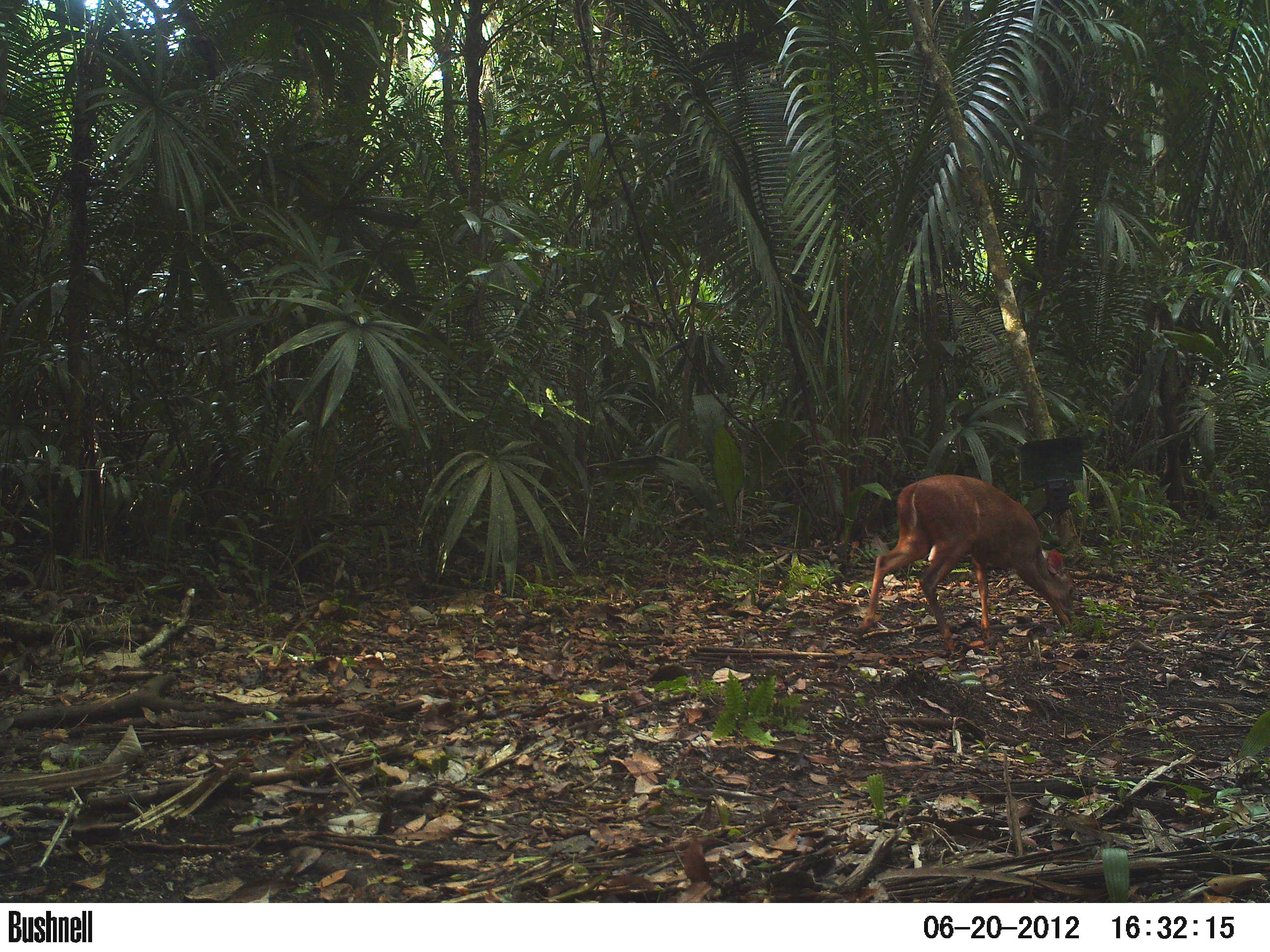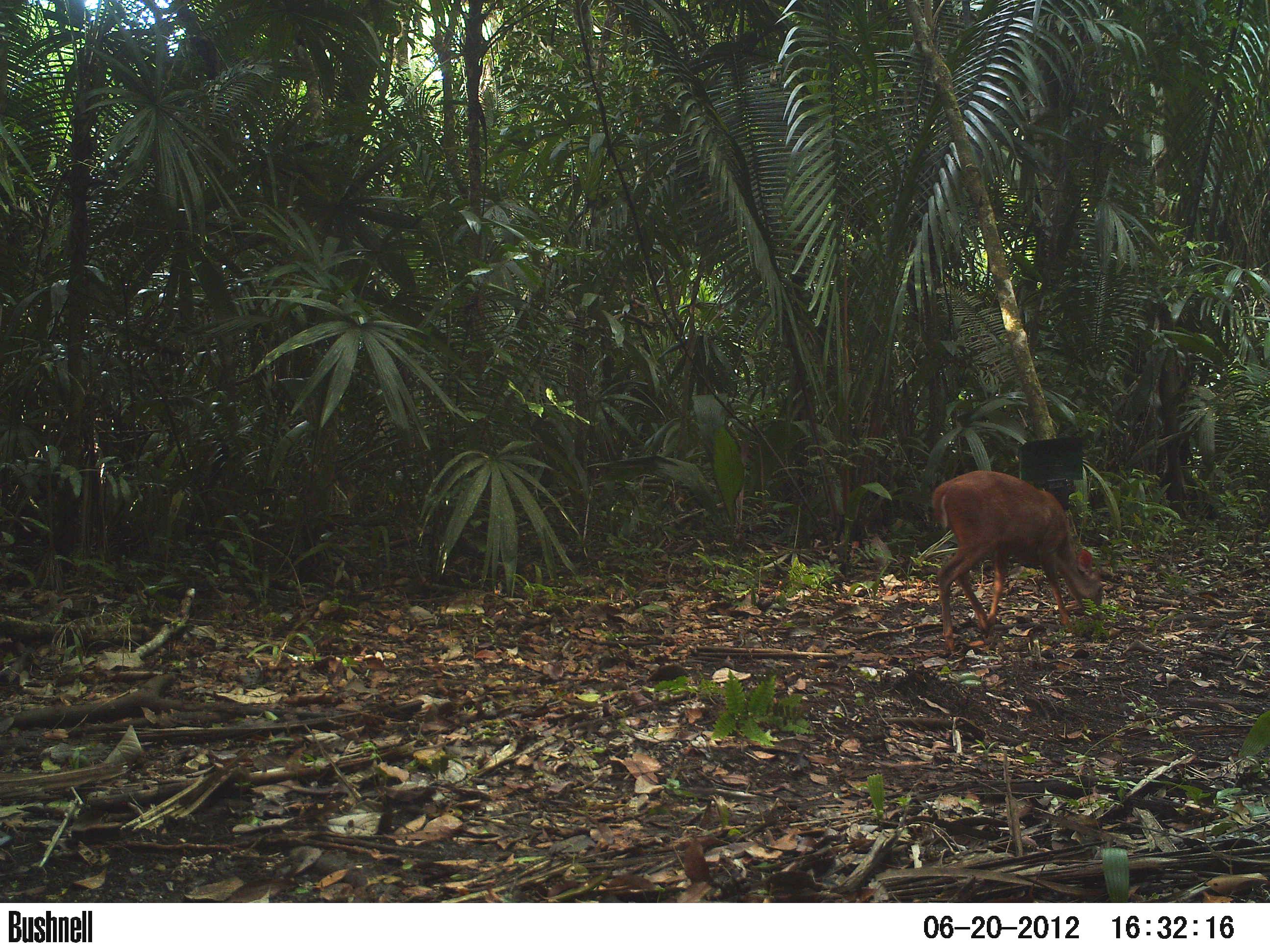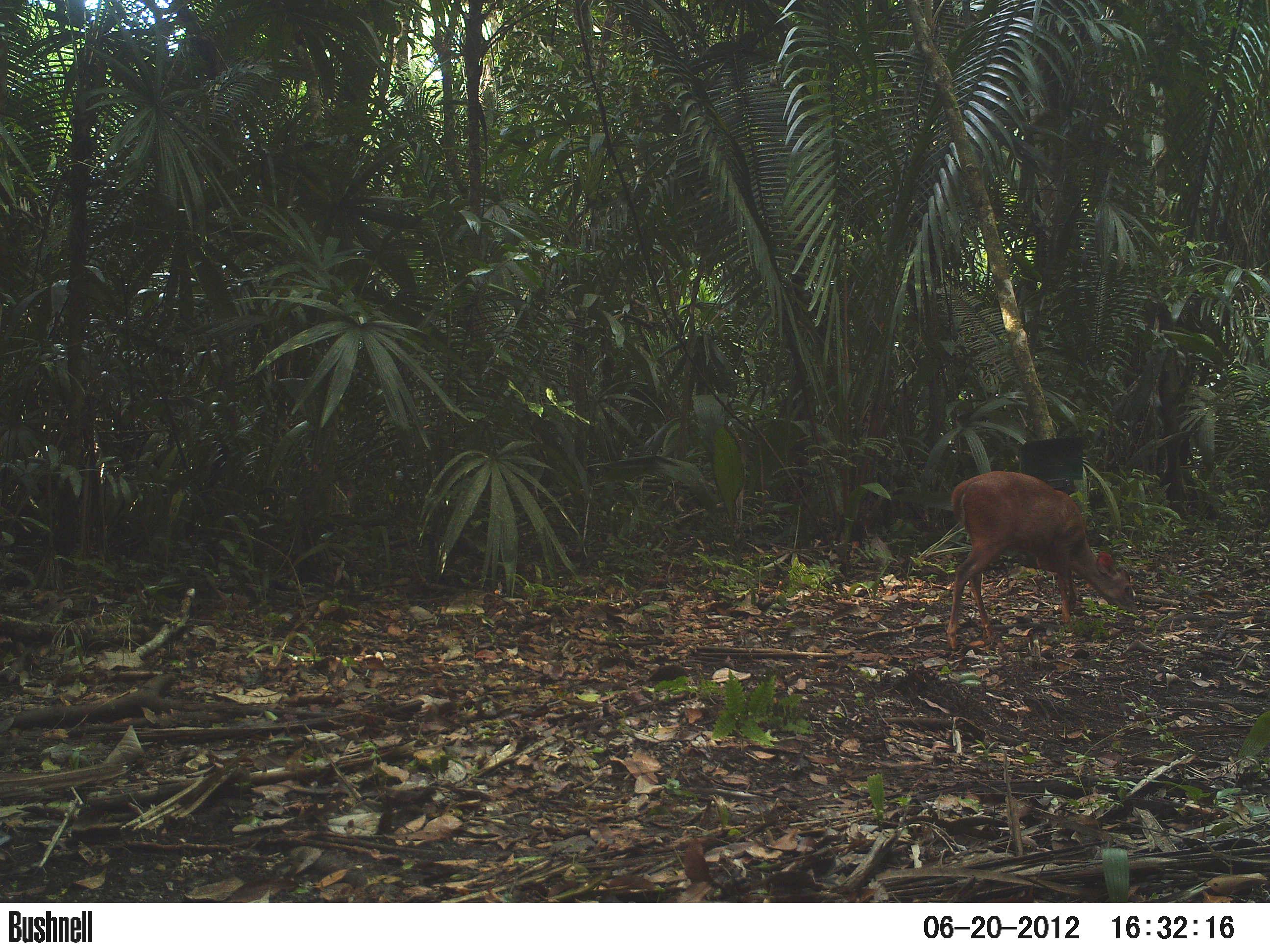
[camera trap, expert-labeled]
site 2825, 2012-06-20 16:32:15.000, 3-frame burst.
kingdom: Animalia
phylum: Chordata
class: Mammalia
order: Artiodactyla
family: Cervidae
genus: Mazama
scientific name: Mazama temama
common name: central american red brocket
Mazama temama (central american red brocket), count 1, age adult.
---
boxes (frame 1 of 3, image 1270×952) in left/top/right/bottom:
mazama temama: 857/474/1074/651